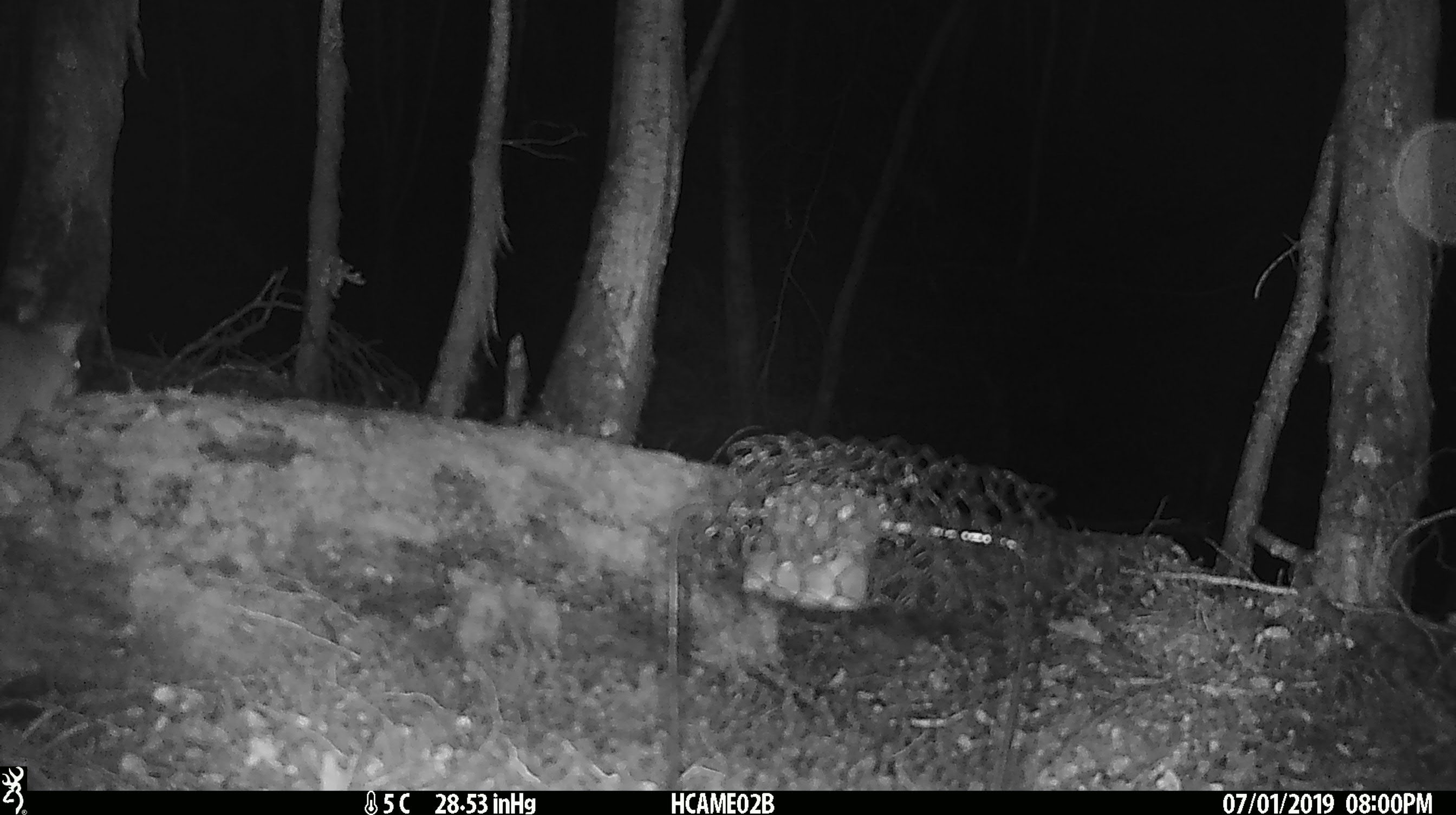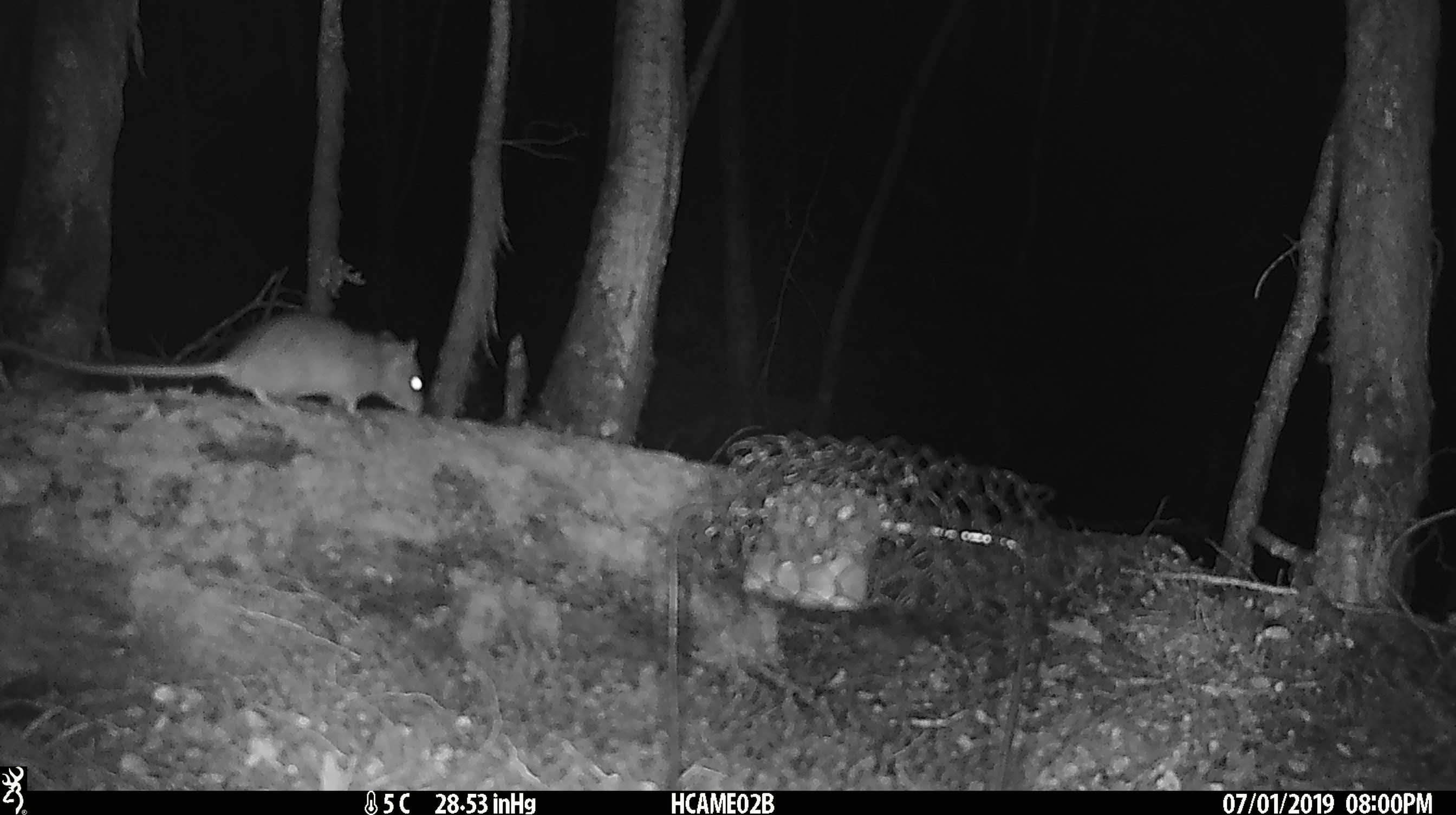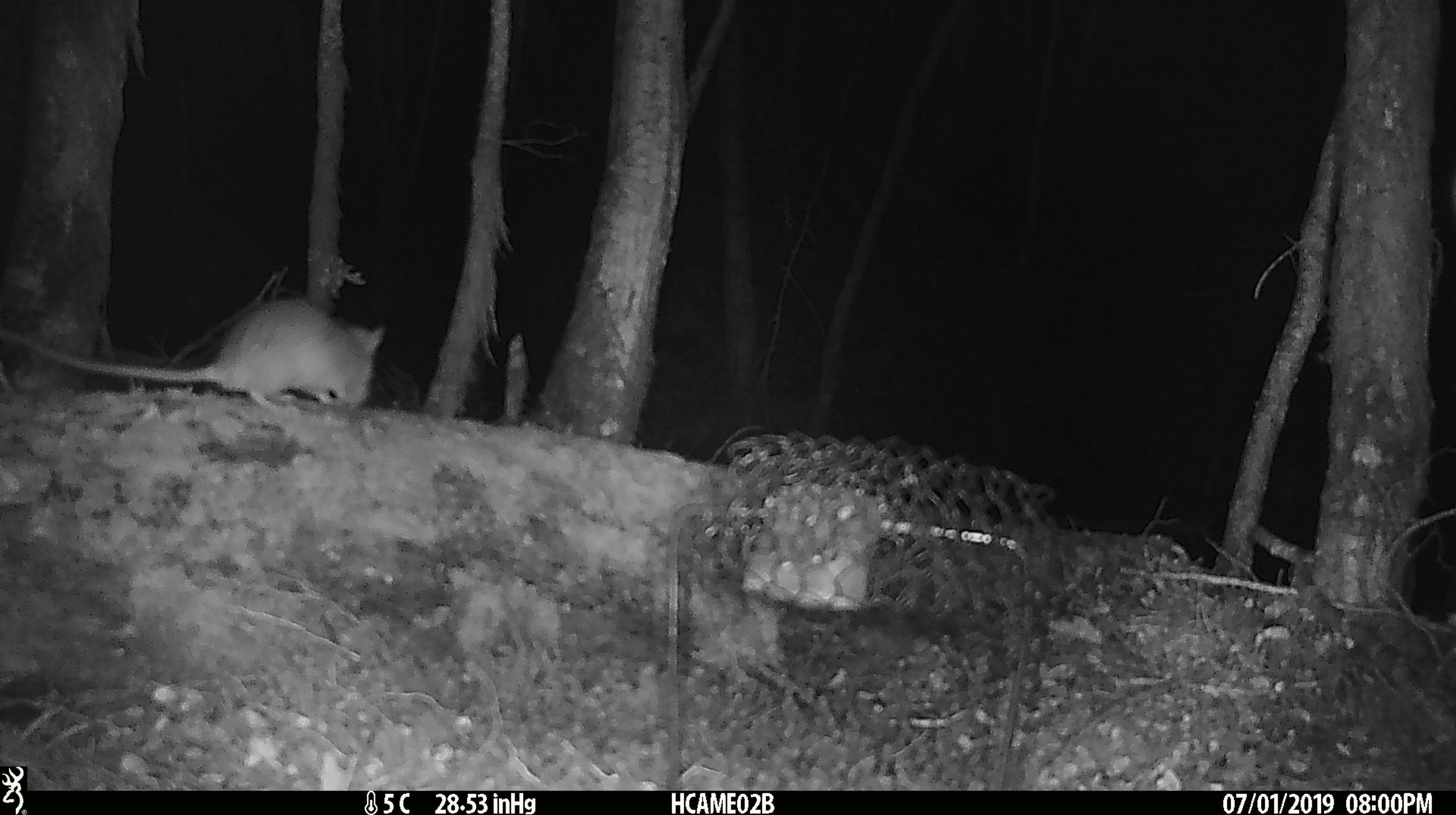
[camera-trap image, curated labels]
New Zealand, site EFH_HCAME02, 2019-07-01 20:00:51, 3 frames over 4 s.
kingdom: Animalia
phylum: Chordata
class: Mammalia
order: Rodentia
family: Muridae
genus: Rattus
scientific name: Rattus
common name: rat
Rat (Rattus).